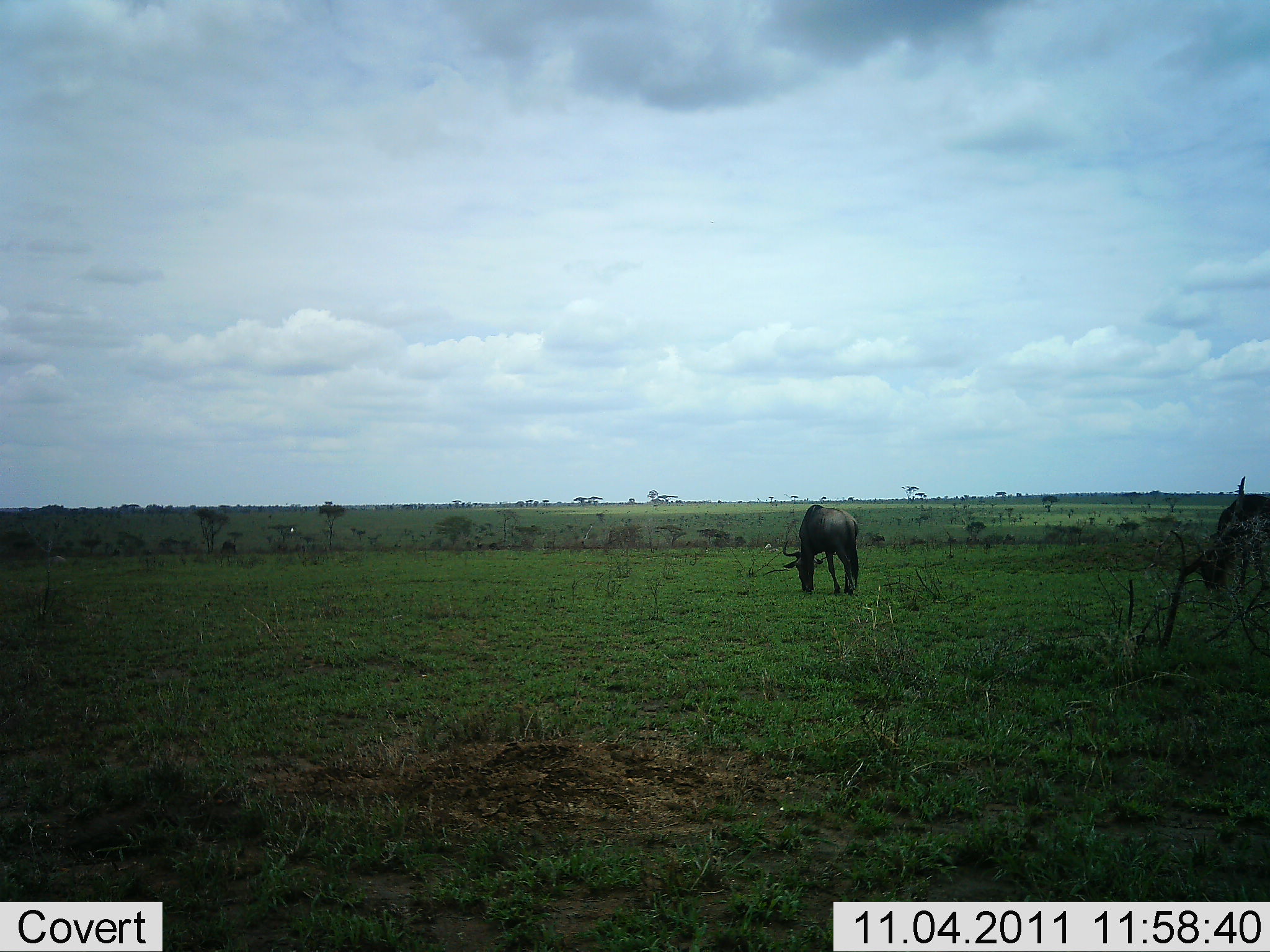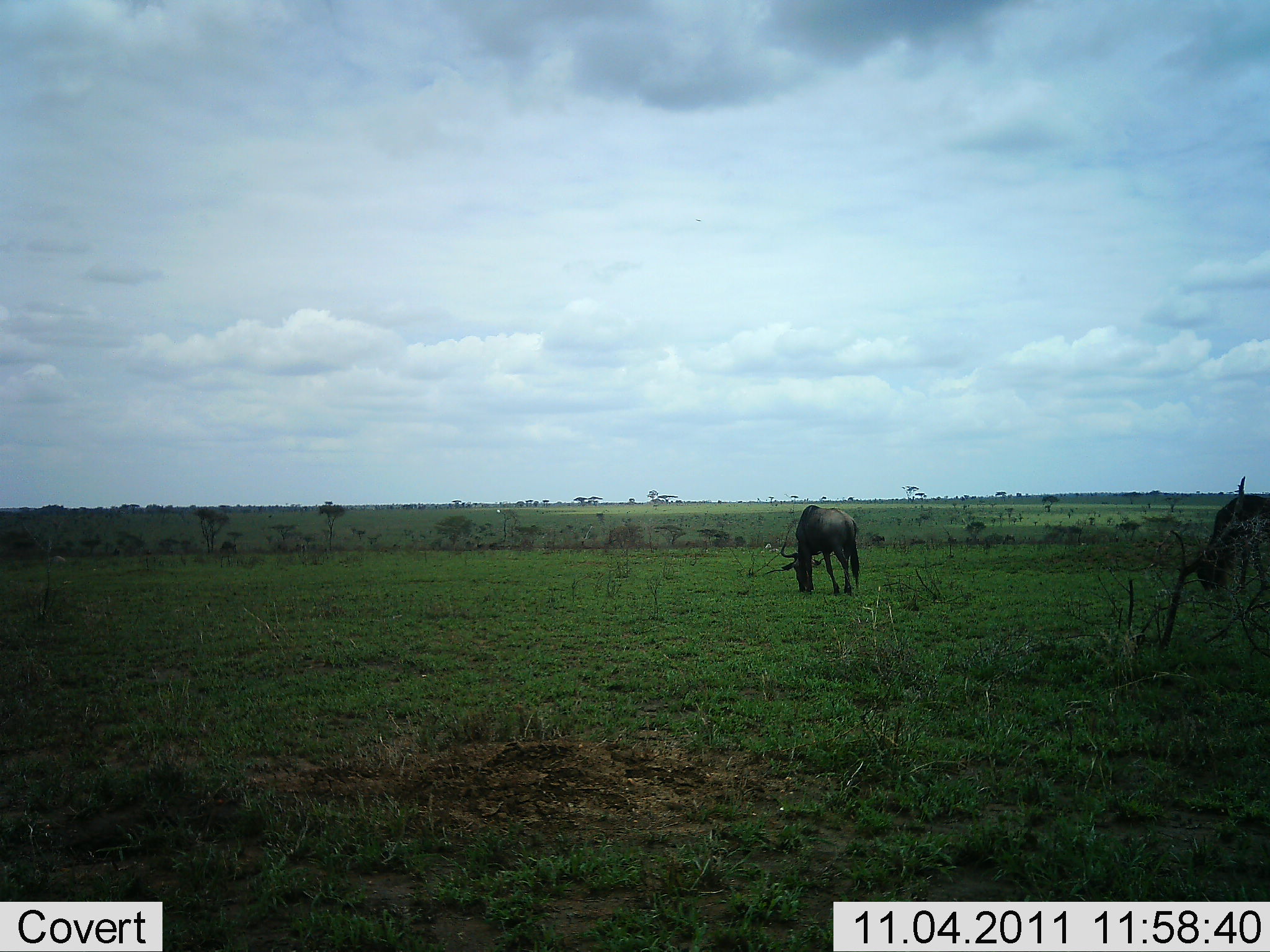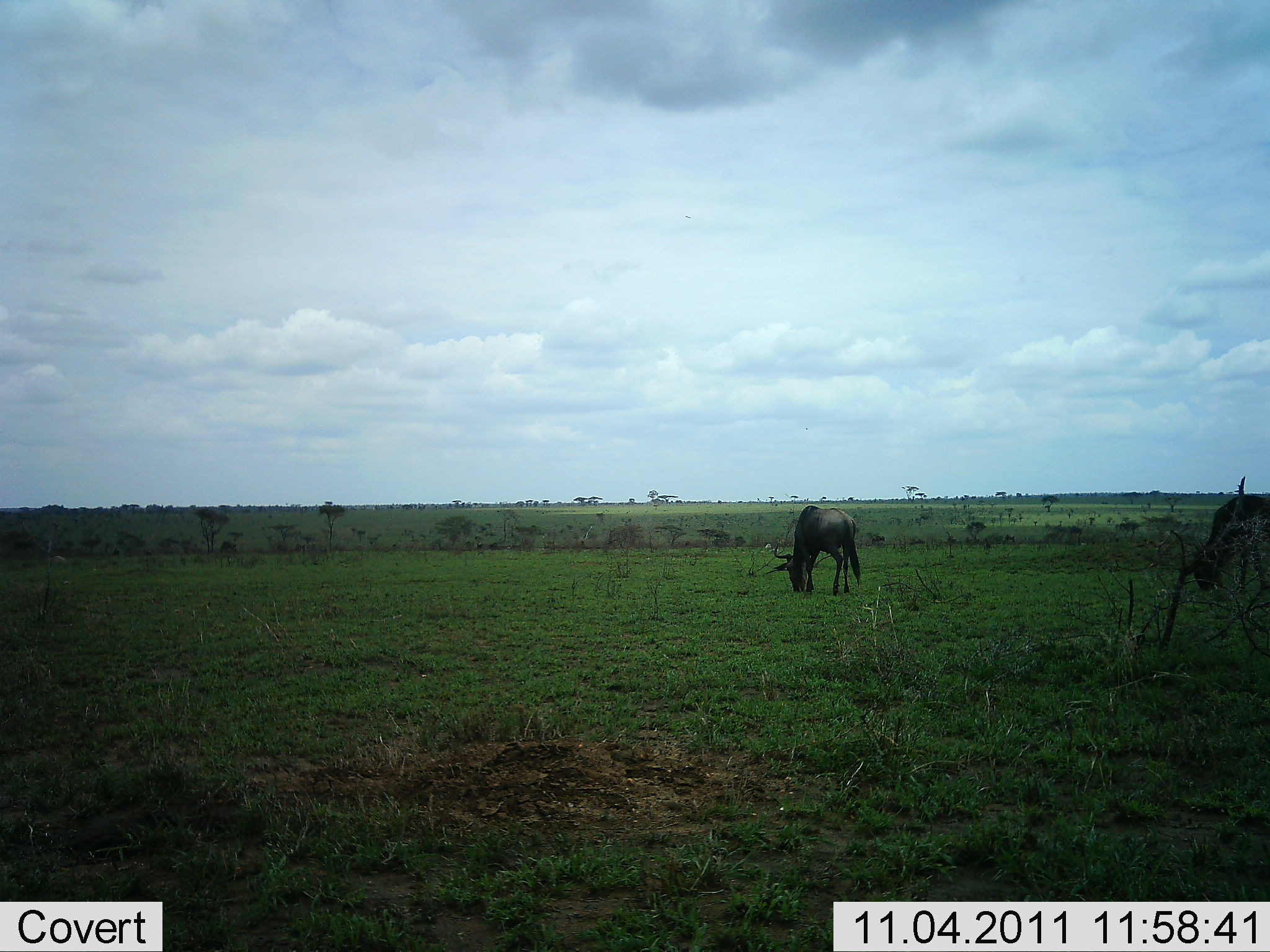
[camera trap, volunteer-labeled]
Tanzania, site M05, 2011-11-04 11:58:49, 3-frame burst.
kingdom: Animalia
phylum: Chordata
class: Mammalia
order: Artiodactyla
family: Bovidae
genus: Connochaetes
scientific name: Connochaetes taurinus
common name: blue wildebeest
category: wildebeest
Wildebeest (blue wildebeest) (Connochaetes taurinus), count 2. Behavior (volunteer vote fractions): standing 12%, resting 0%, moving 6%, interacting 0%. Young present (vote fraction): 0%. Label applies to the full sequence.